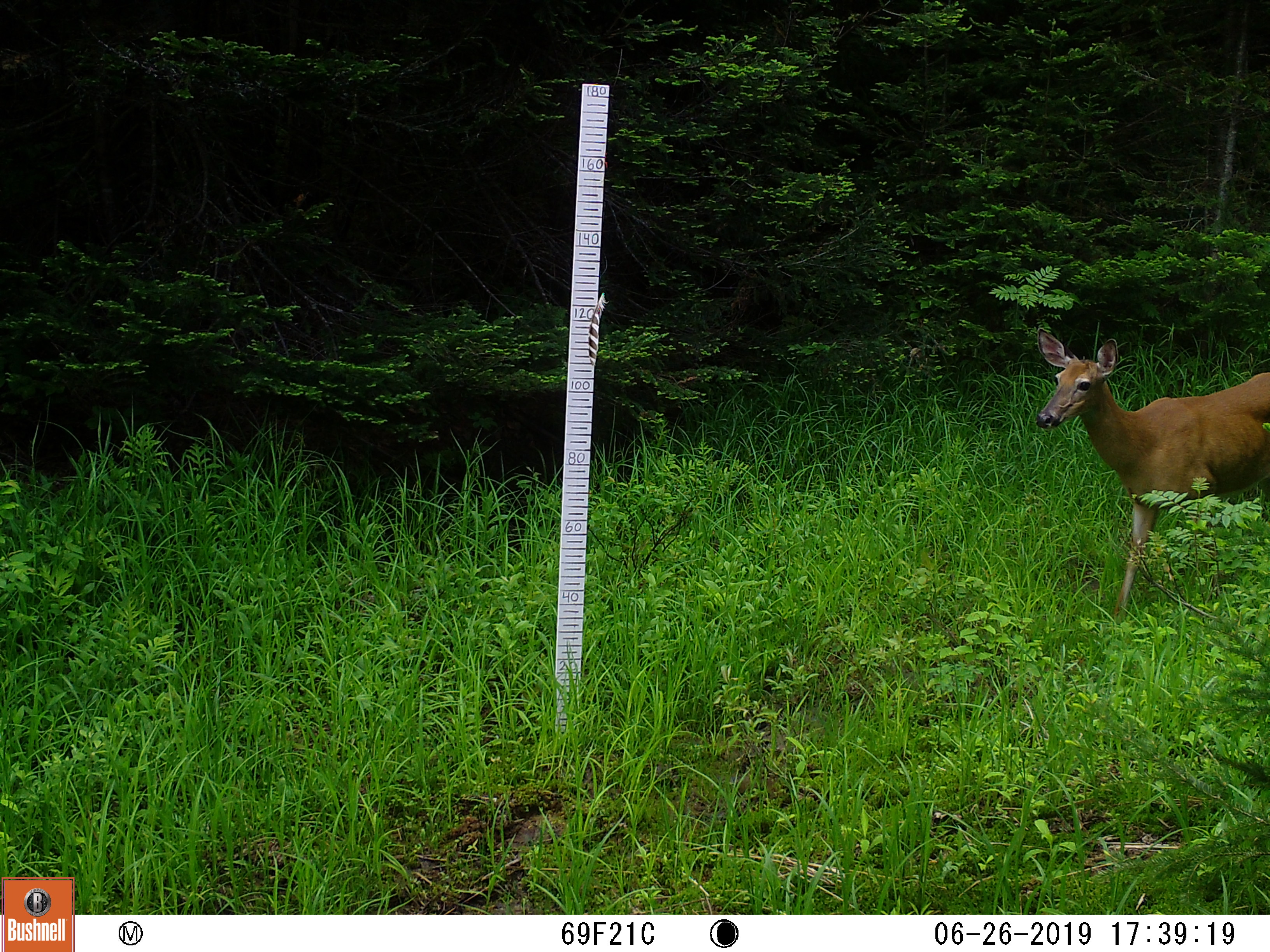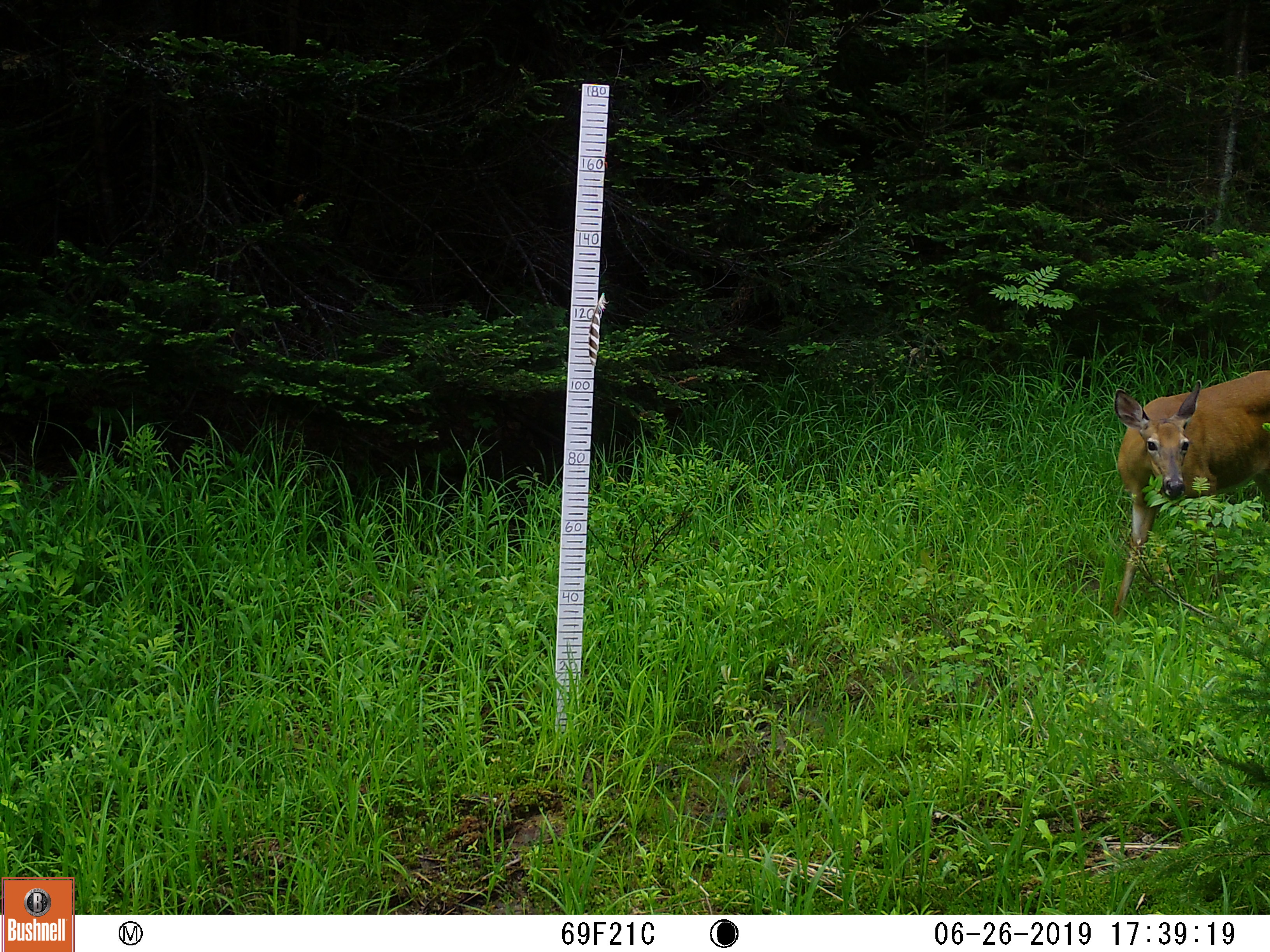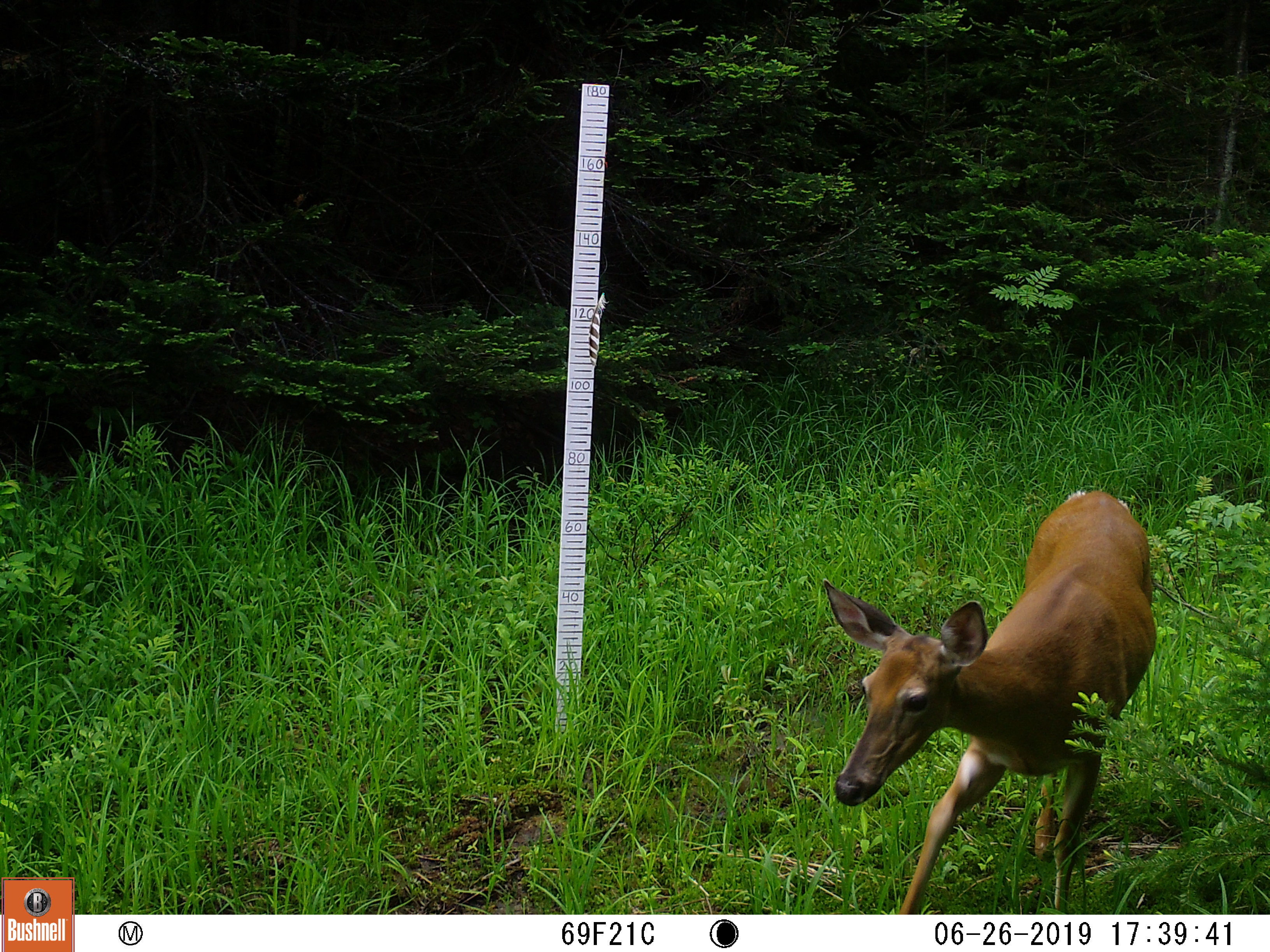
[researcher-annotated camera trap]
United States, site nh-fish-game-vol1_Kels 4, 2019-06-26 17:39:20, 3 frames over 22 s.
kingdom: Animalia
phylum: Chordata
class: Mammalia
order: Artiodactyla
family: Cervidae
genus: Odocoileus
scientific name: Odocoileus virginianus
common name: white-tailed deer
White-tailed deer (Odocoileus virginianus).